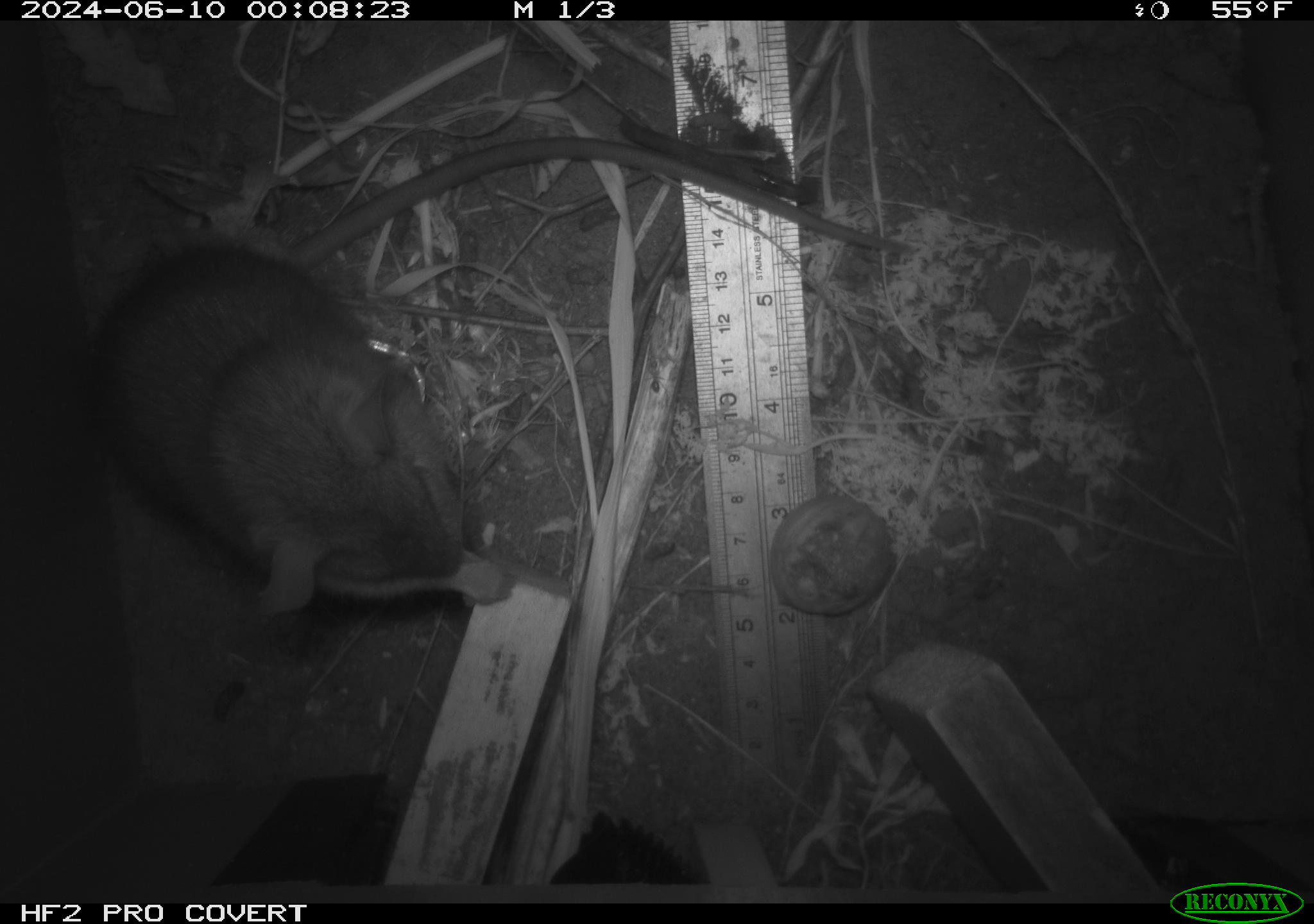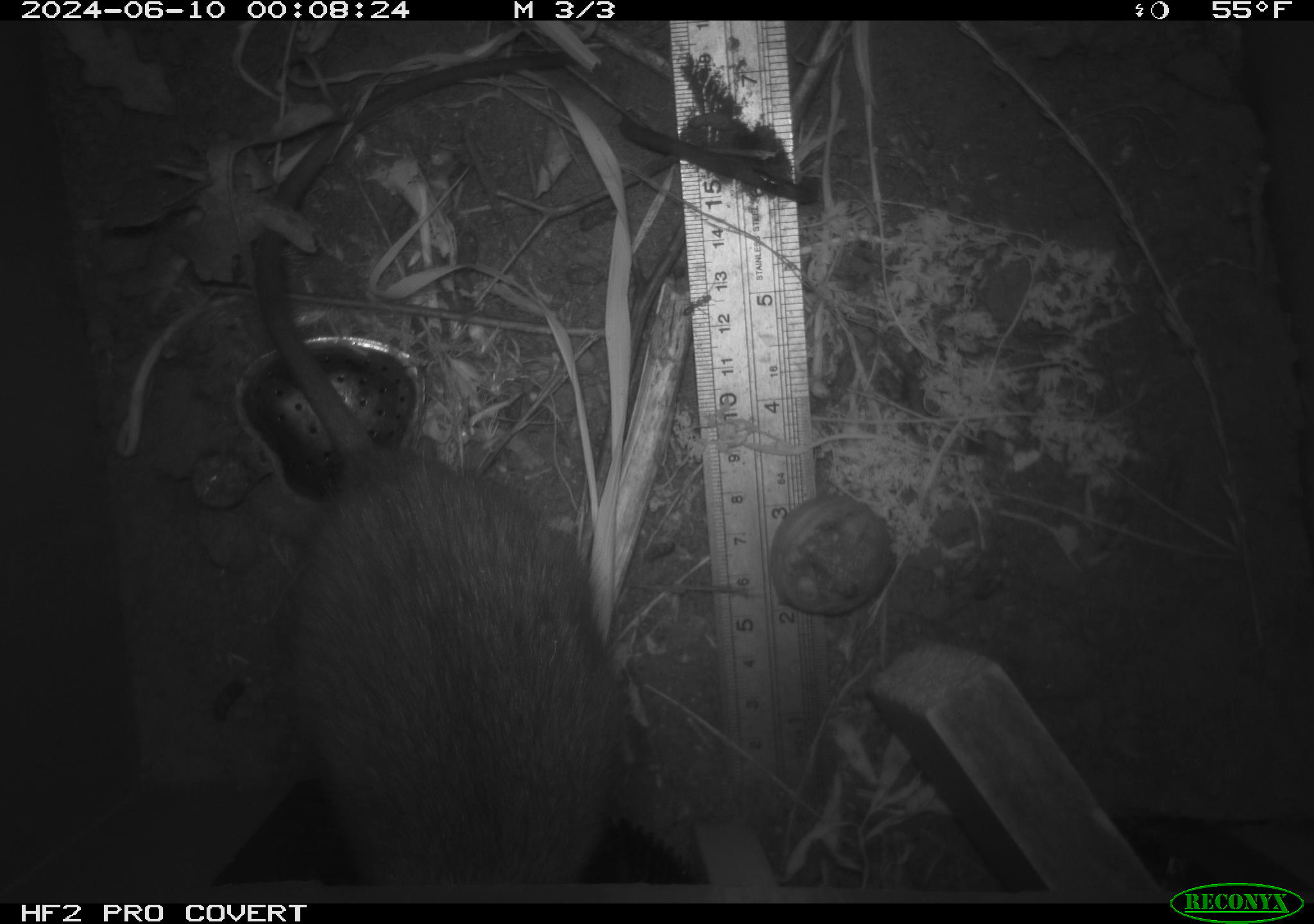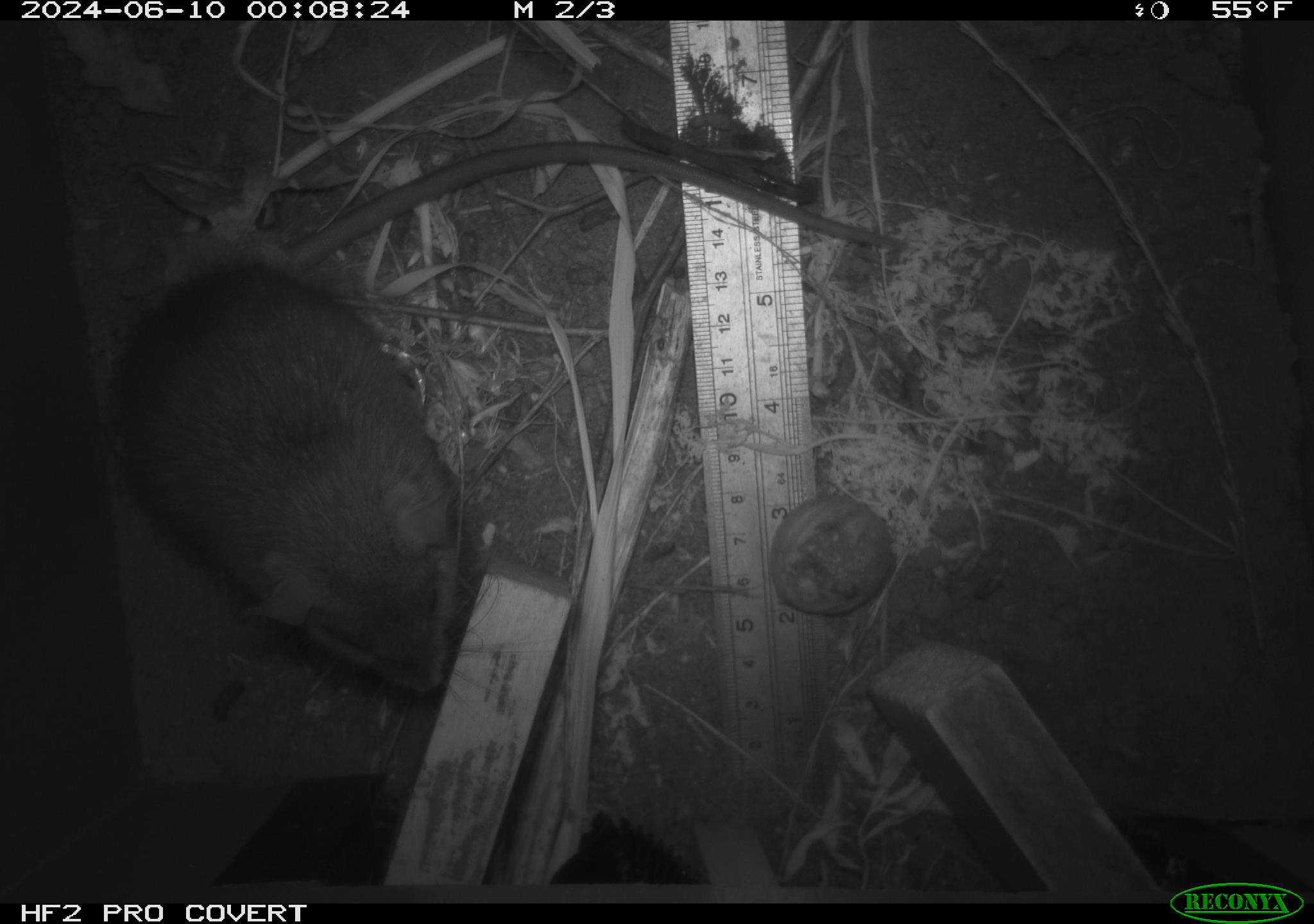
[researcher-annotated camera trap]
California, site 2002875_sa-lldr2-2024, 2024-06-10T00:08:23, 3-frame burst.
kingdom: Animalia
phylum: Chordata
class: Mammalia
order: Rodentia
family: Muridae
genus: Rattus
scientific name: Rattus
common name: rat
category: rattus species